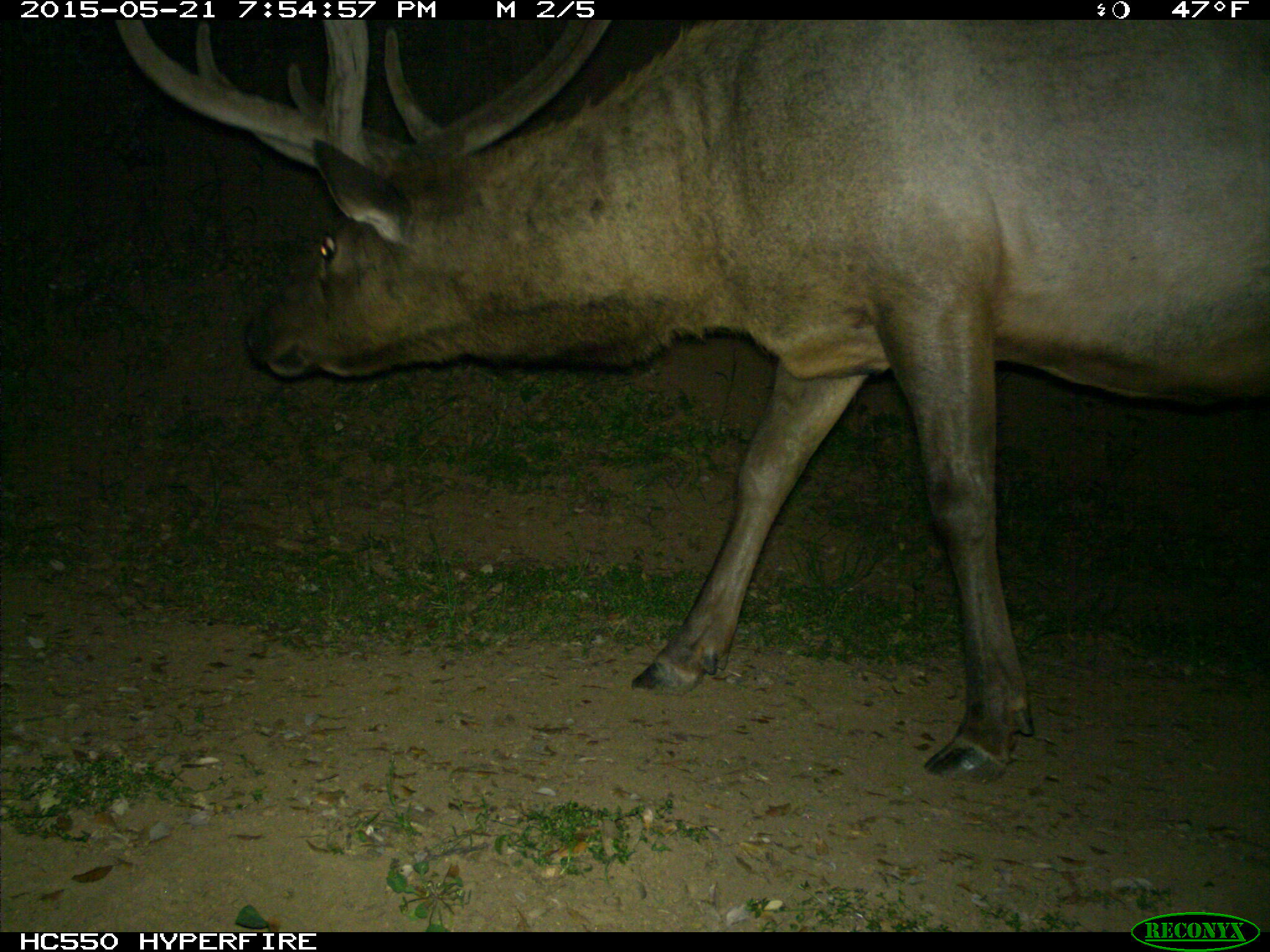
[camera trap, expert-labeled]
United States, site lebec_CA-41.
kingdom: Animalia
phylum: Chordata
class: Mammalia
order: Artiodactyla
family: Cervidae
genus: Cervus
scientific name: Cervus canadensis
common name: elk